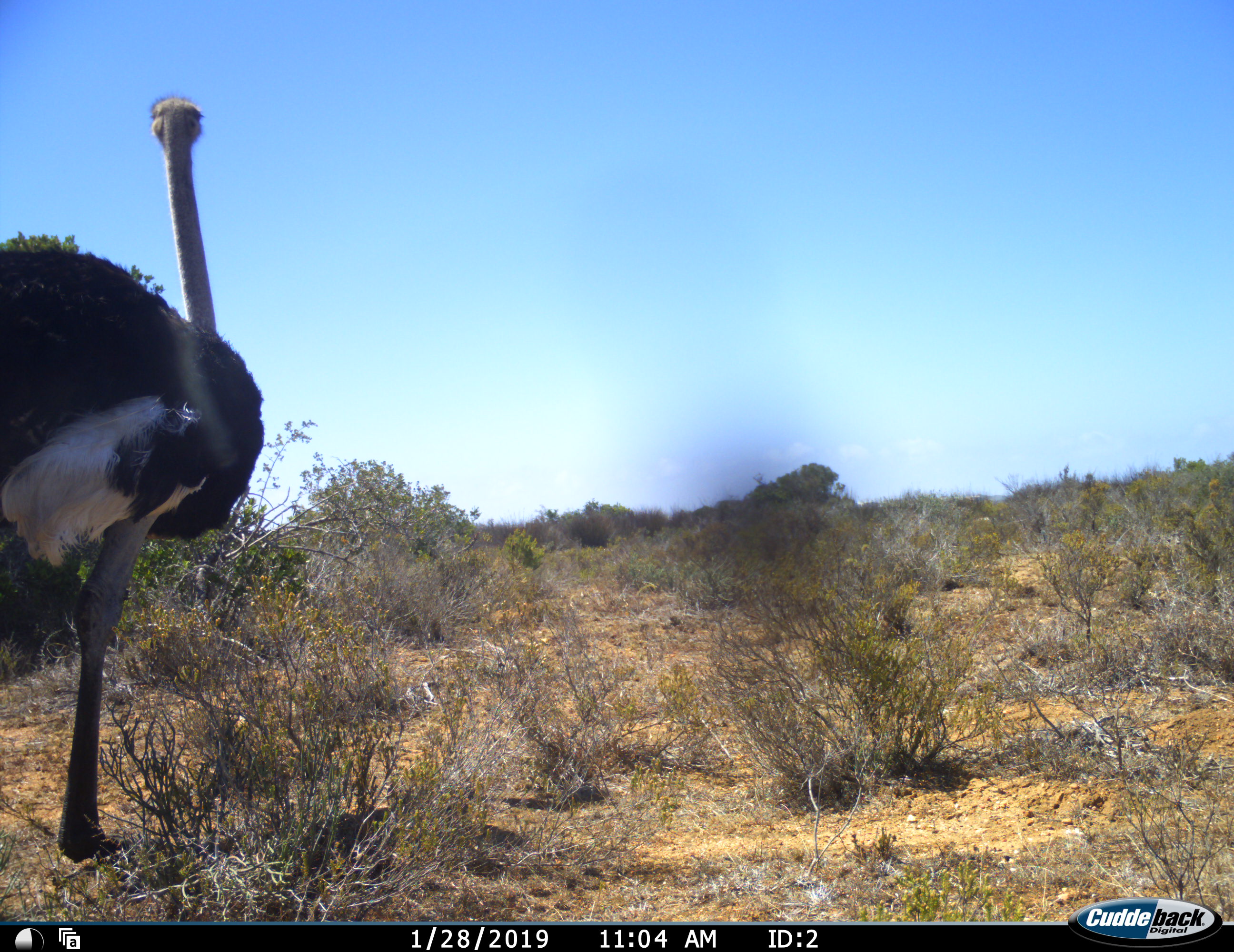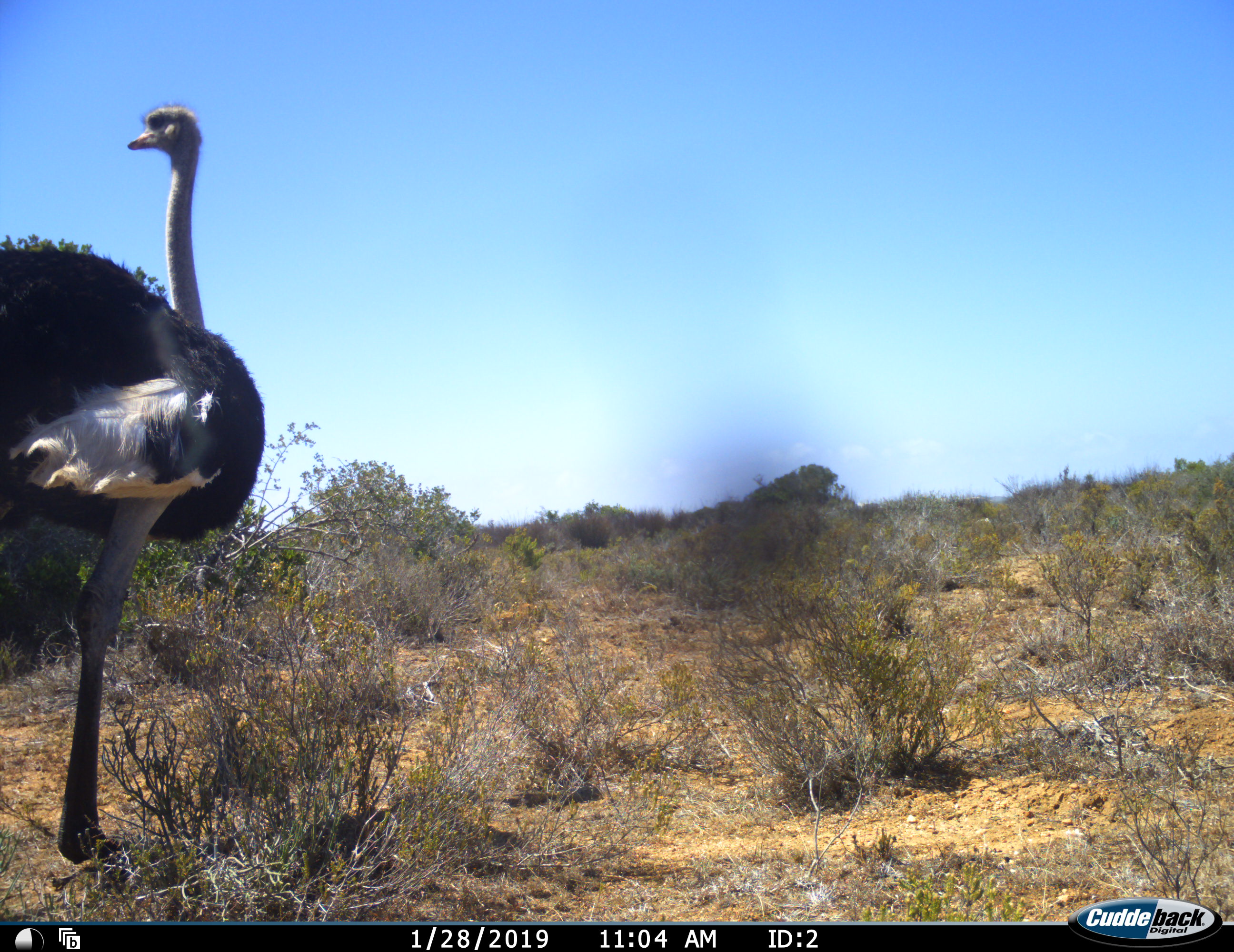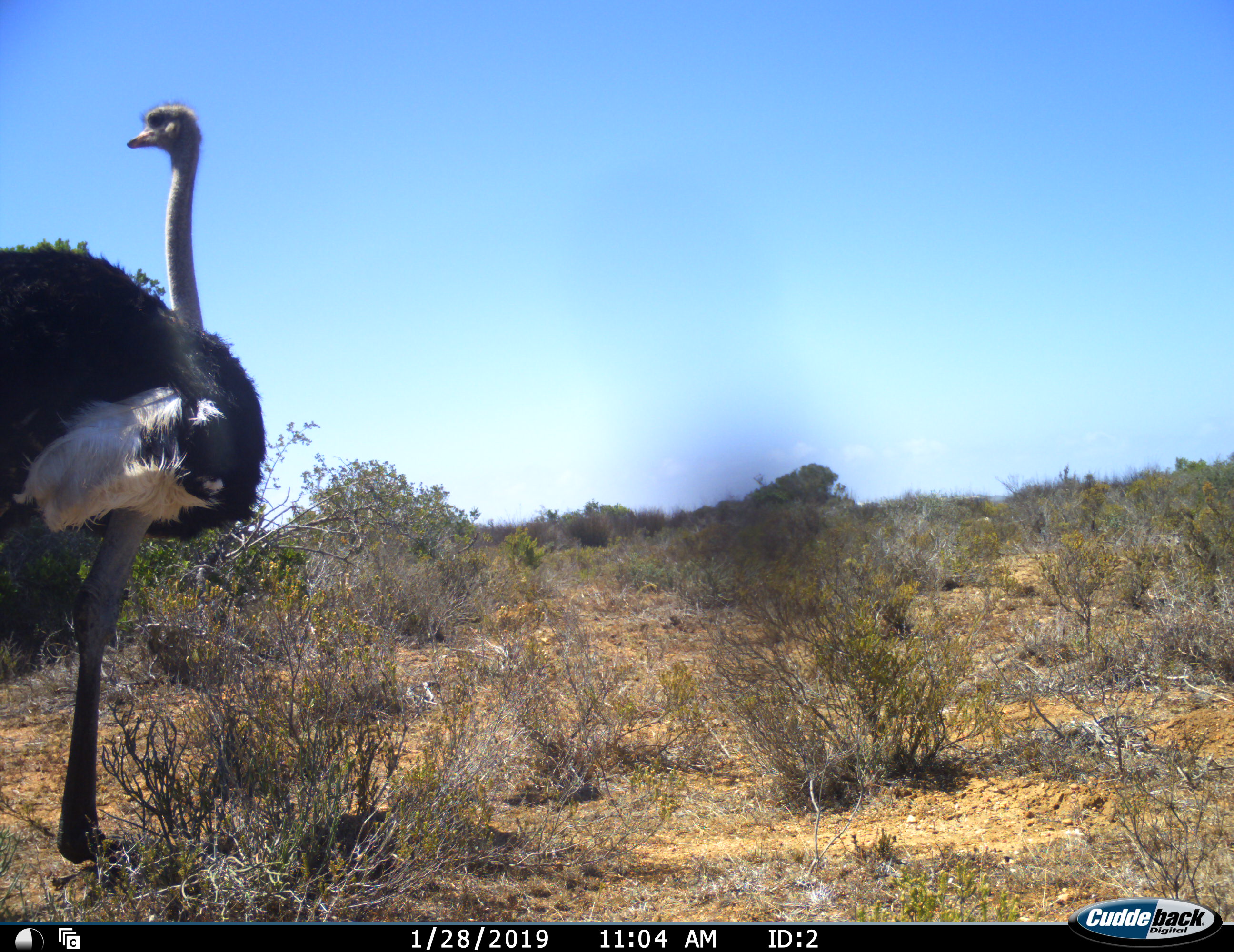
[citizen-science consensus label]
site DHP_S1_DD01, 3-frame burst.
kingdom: Animalia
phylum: Chordata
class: Aves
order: Struthioniformes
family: Struthionidae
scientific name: Struthionidae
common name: ostrich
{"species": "ostrich (Struthionidae)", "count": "1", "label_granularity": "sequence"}